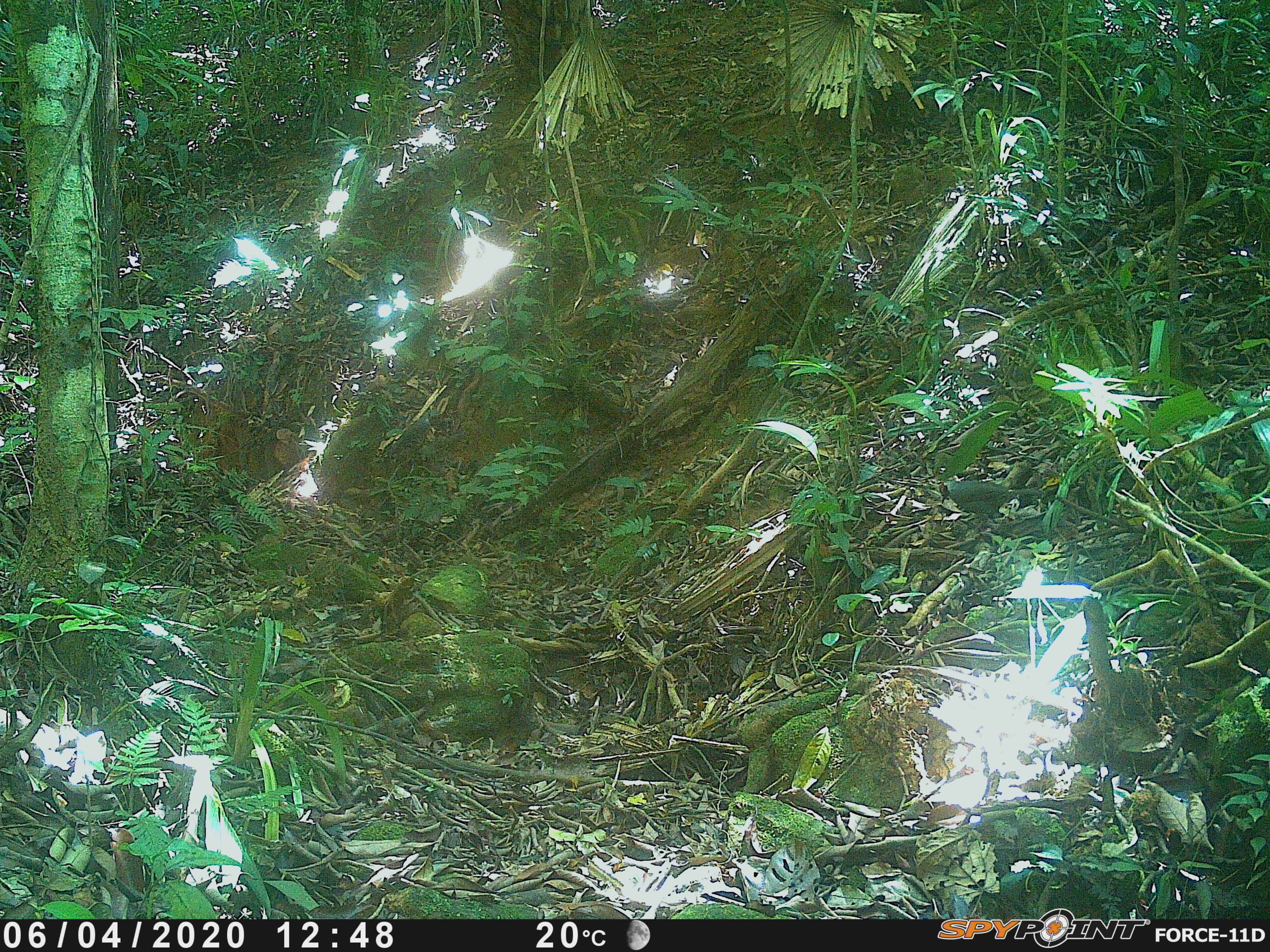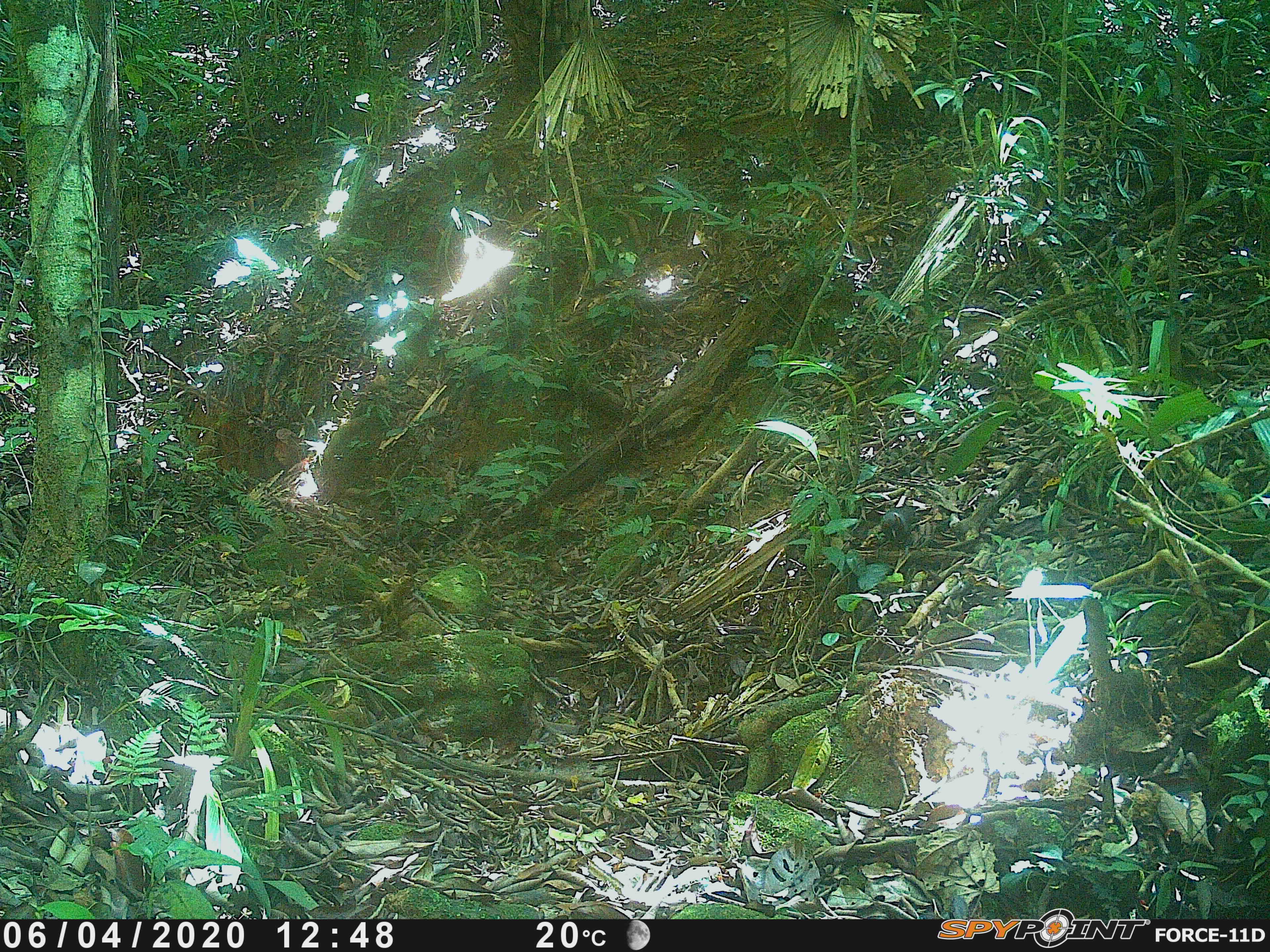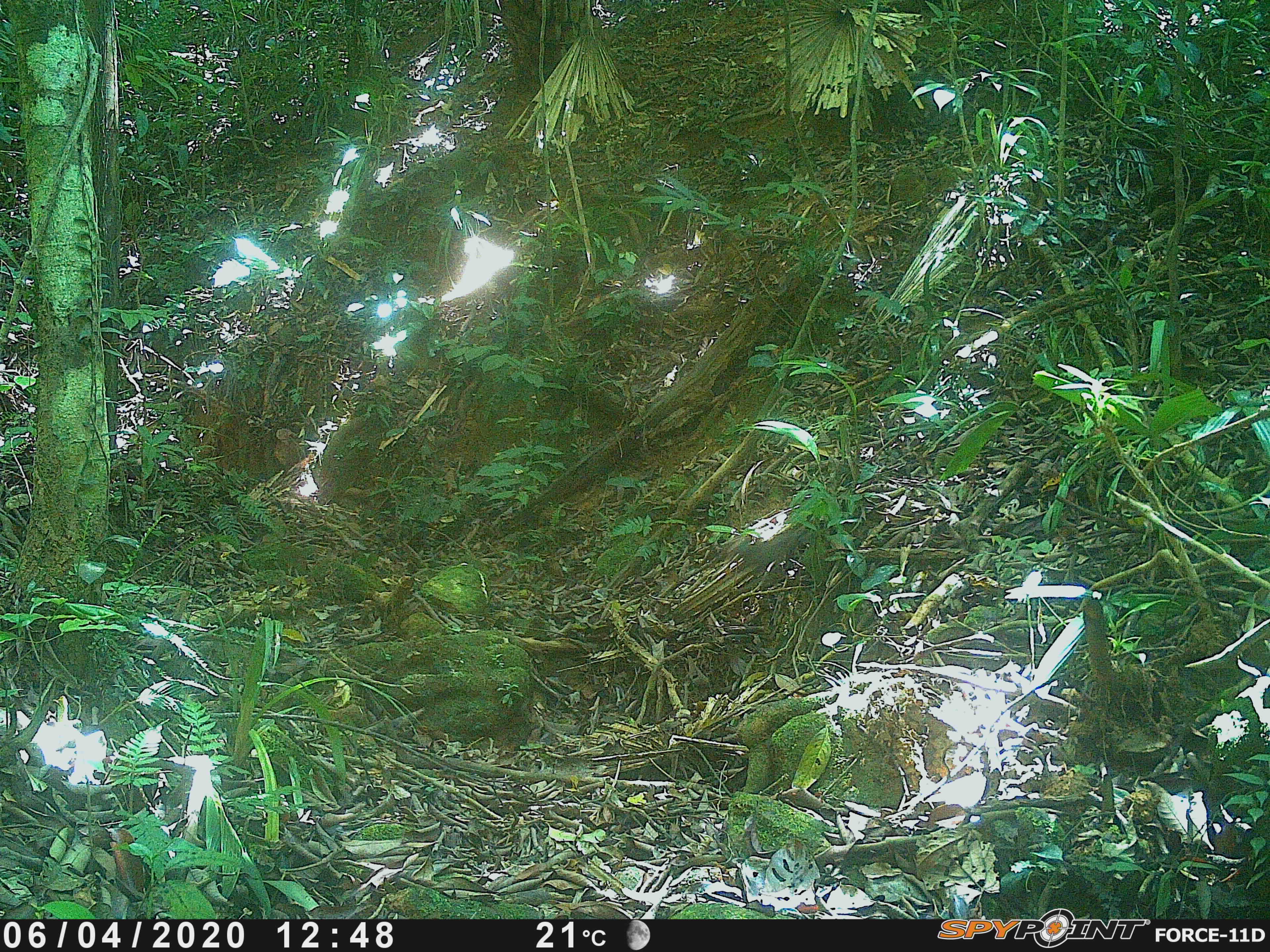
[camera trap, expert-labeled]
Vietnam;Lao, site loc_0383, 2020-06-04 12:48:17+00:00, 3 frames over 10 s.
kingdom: Animalia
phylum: Chordata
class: Aves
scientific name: Aves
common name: bird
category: unidentified bird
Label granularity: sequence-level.